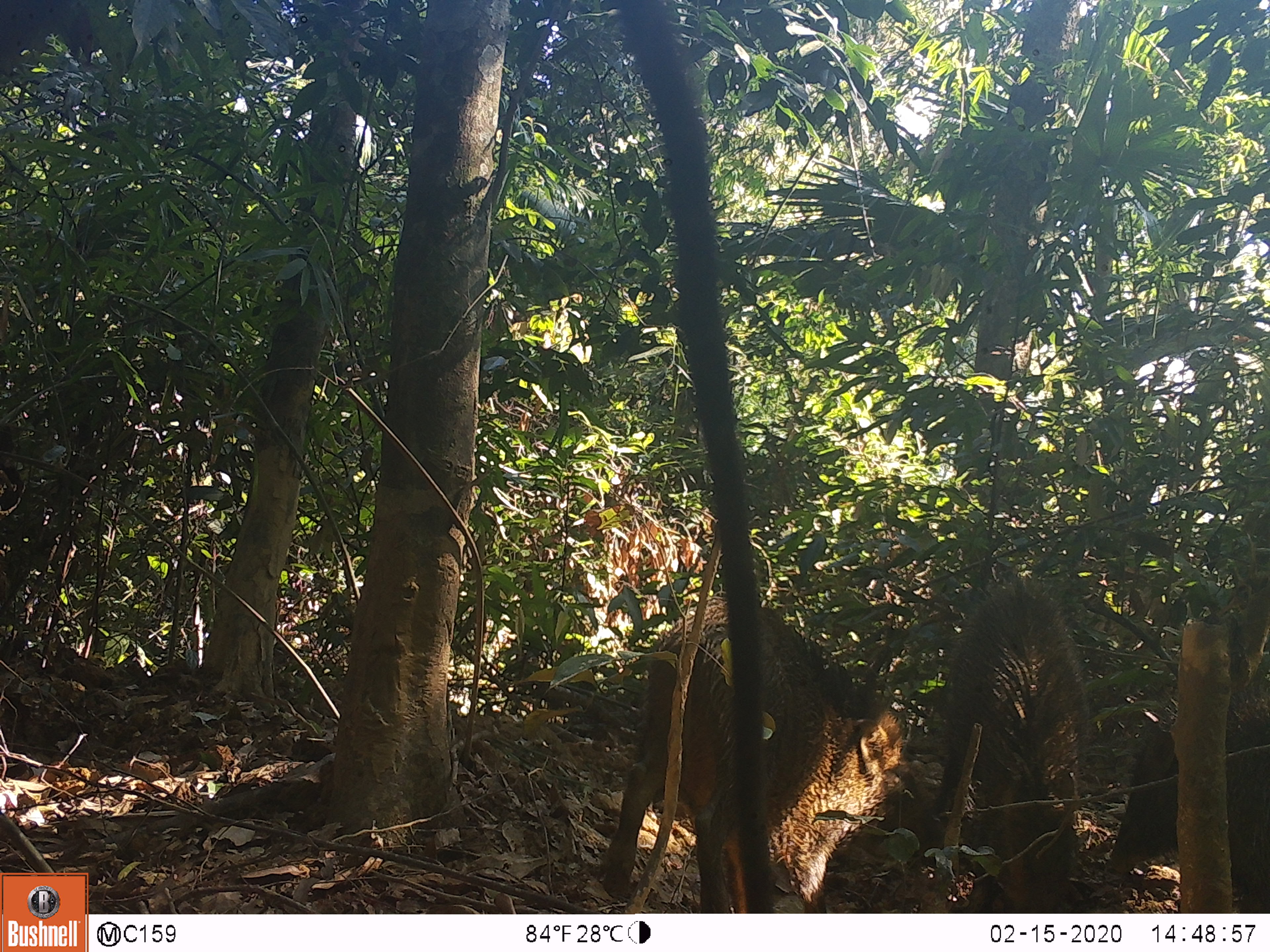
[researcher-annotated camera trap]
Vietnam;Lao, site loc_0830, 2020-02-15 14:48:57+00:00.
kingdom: Animalia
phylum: Chordata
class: Mammalia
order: Artiodactyla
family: Suidae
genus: Sus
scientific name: Sus scrofa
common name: eurasian wild pig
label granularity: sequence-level